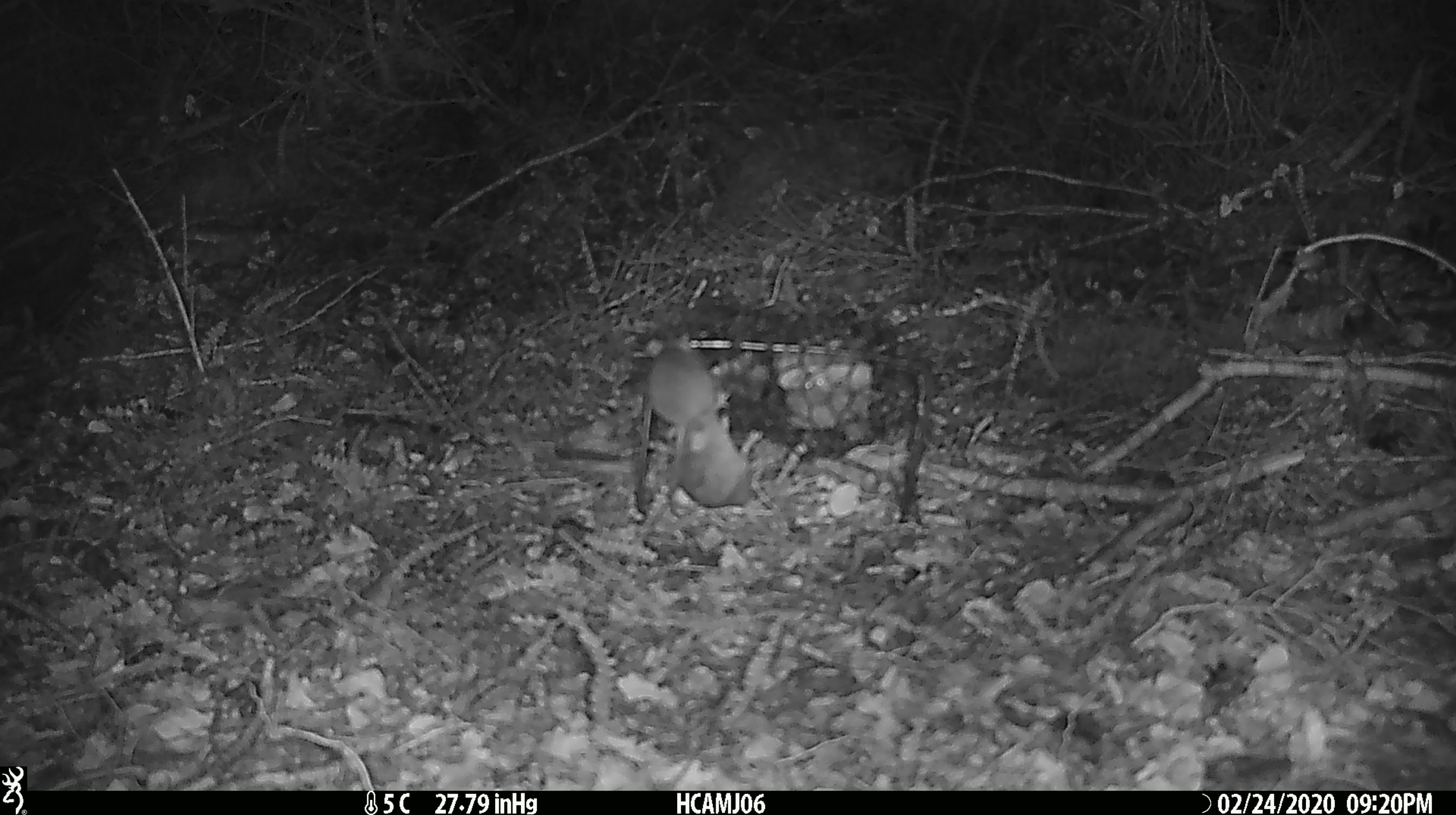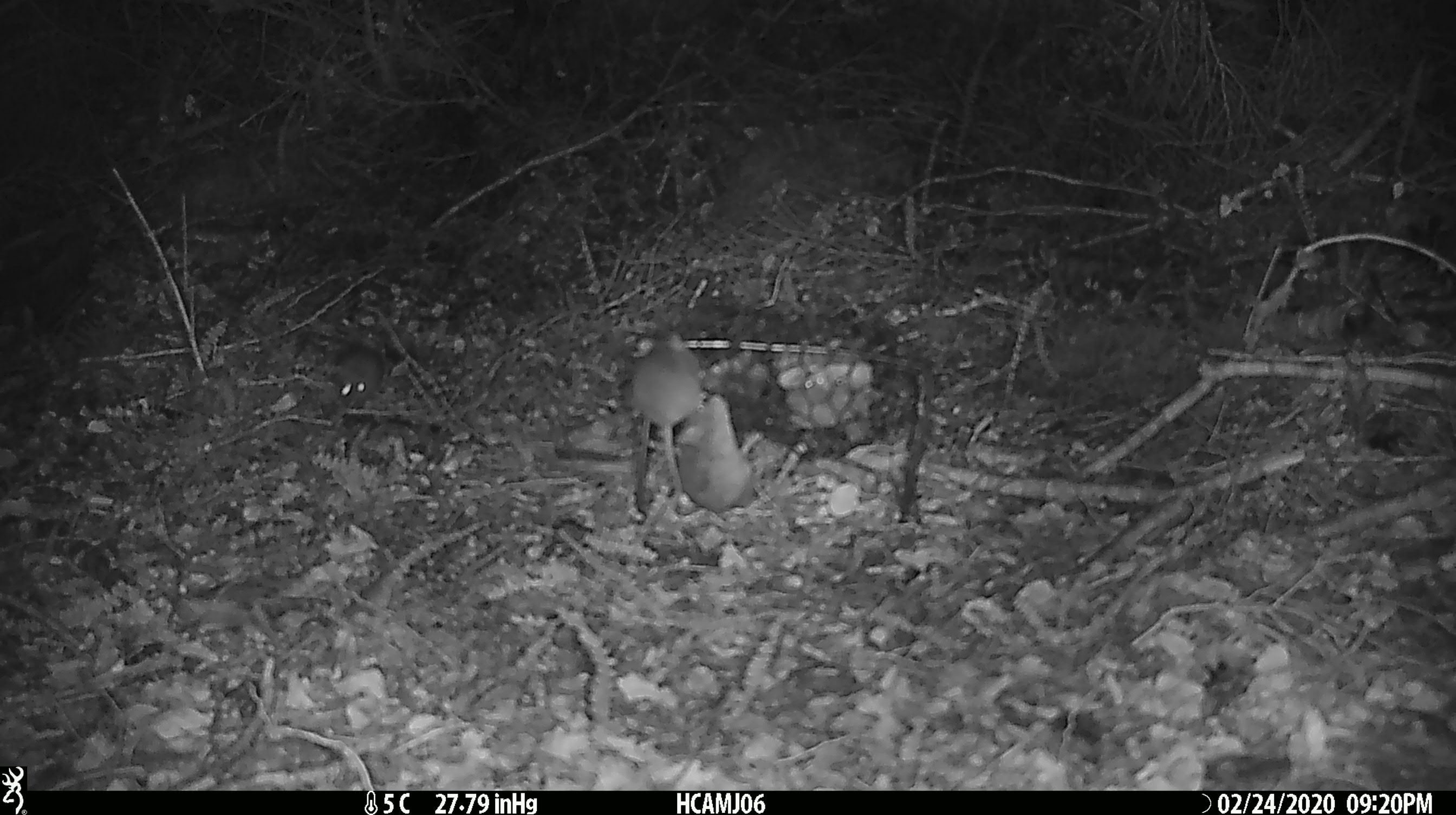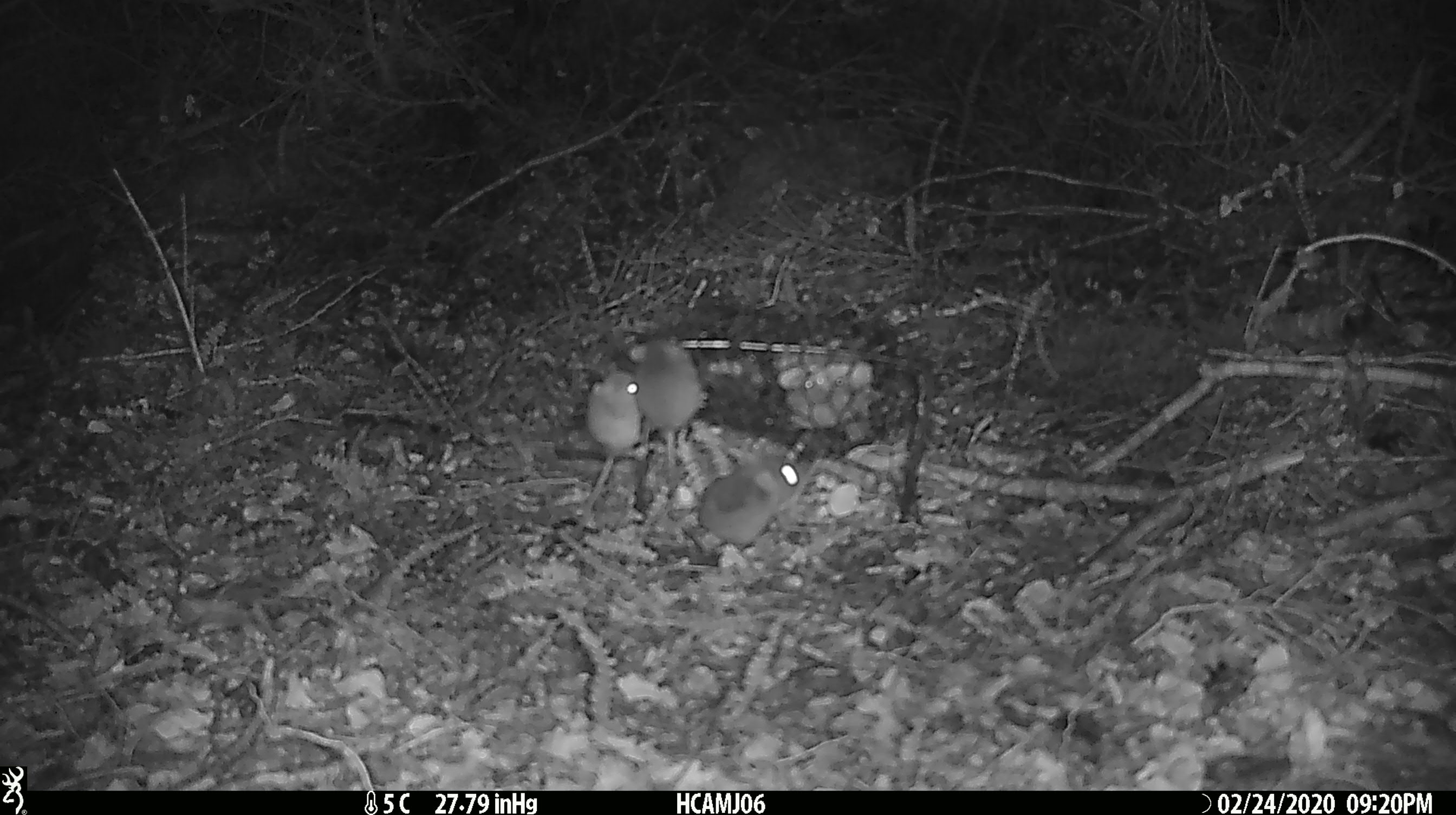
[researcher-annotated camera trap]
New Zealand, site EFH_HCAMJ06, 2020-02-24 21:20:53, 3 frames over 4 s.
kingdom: Animalia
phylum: Chordata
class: Mammalia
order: Rodentia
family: Muridae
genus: Mus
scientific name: Mus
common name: mouse